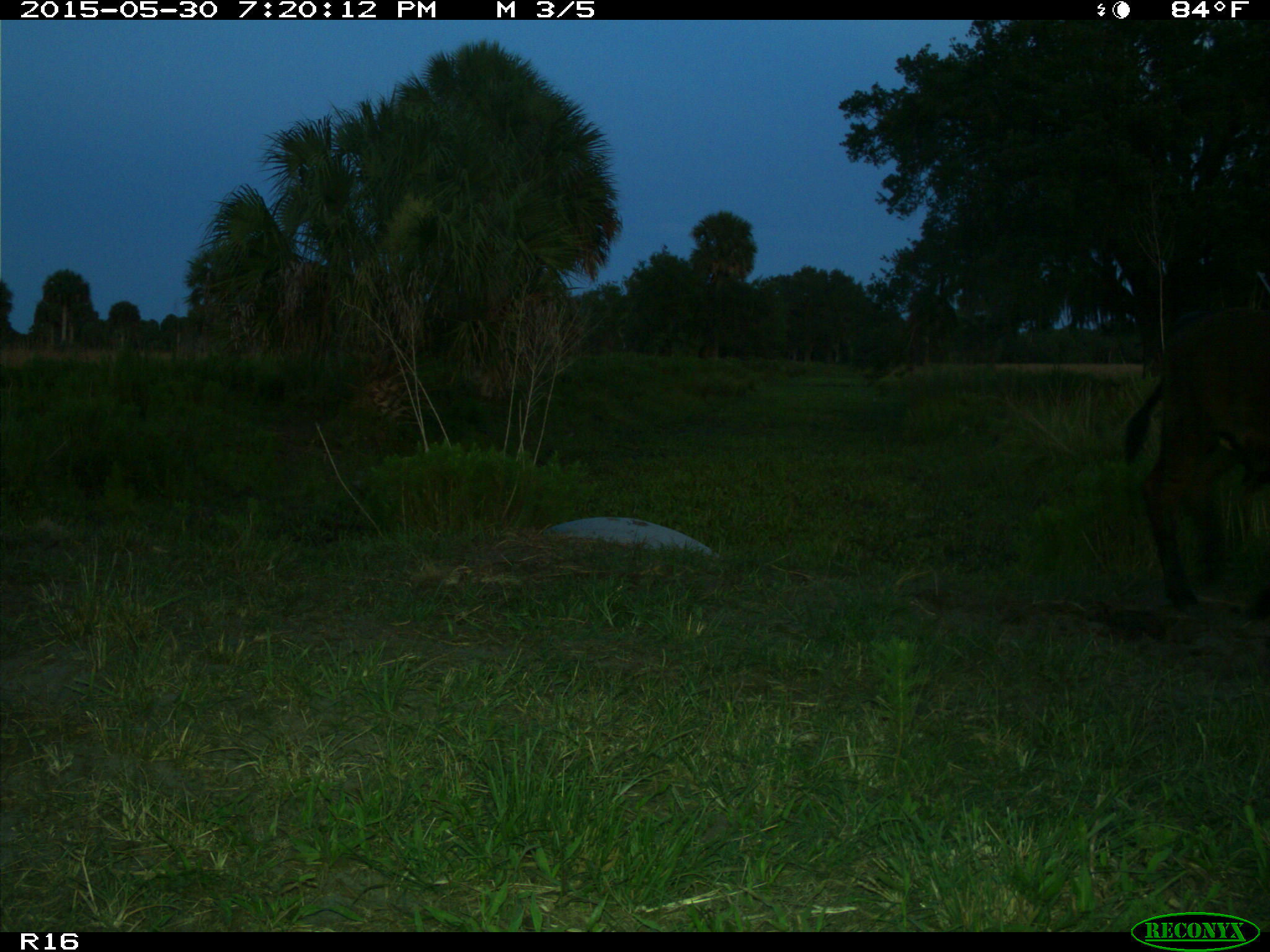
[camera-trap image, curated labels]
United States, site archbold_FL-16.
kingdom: Animalia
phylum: Chordata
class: Mammalia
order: Artiodactyla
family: Bovidae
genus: Bos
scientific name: Bos taurus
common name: domestic cow